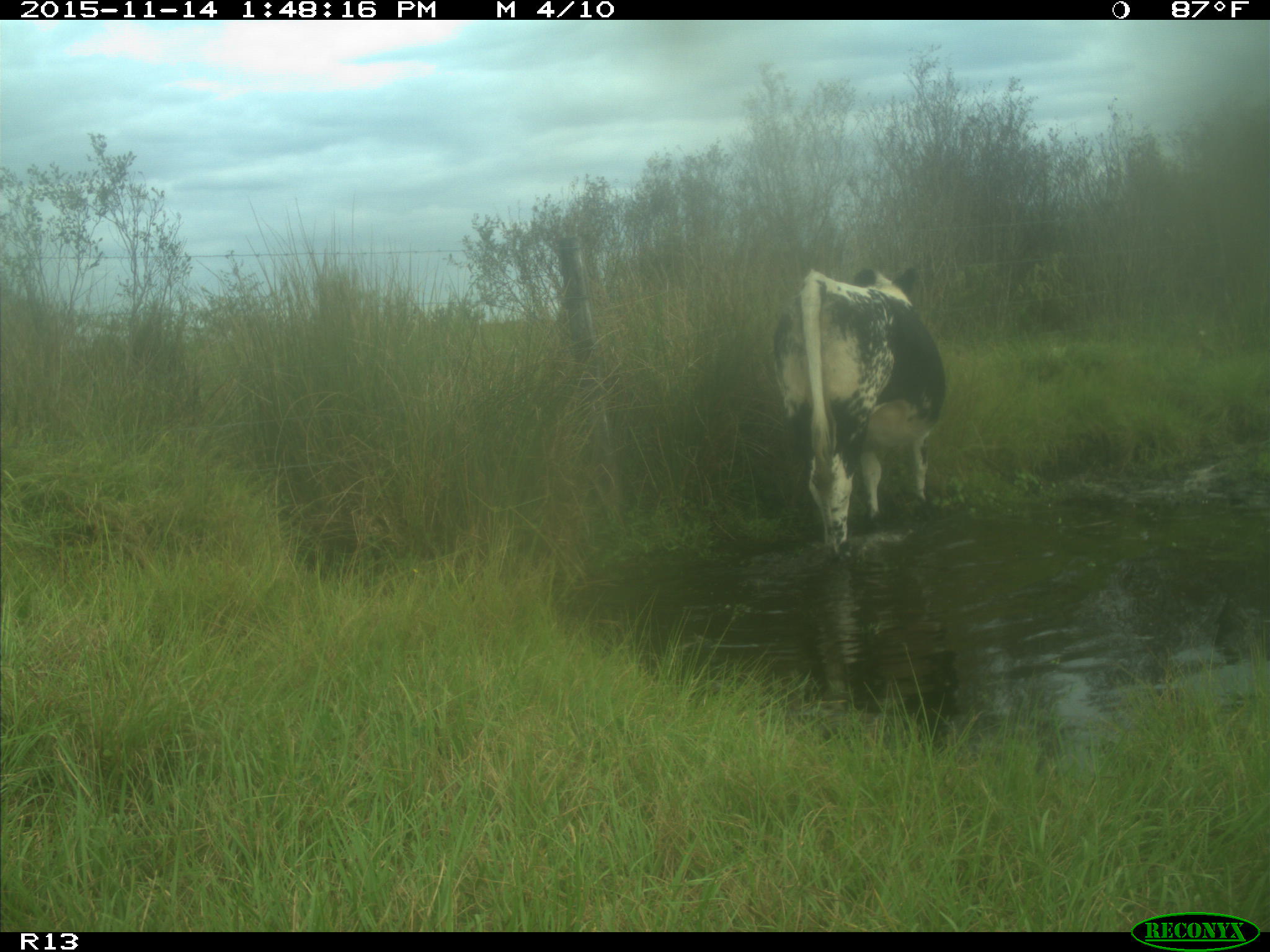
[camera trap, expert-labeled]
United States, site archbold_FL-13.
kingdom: Animalia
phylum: Chordata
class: Mammalia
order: Artiodactyla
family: Bovidae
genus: Bos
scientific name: Bos taurus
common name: domestic cow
Bos taurus (domestic cow).